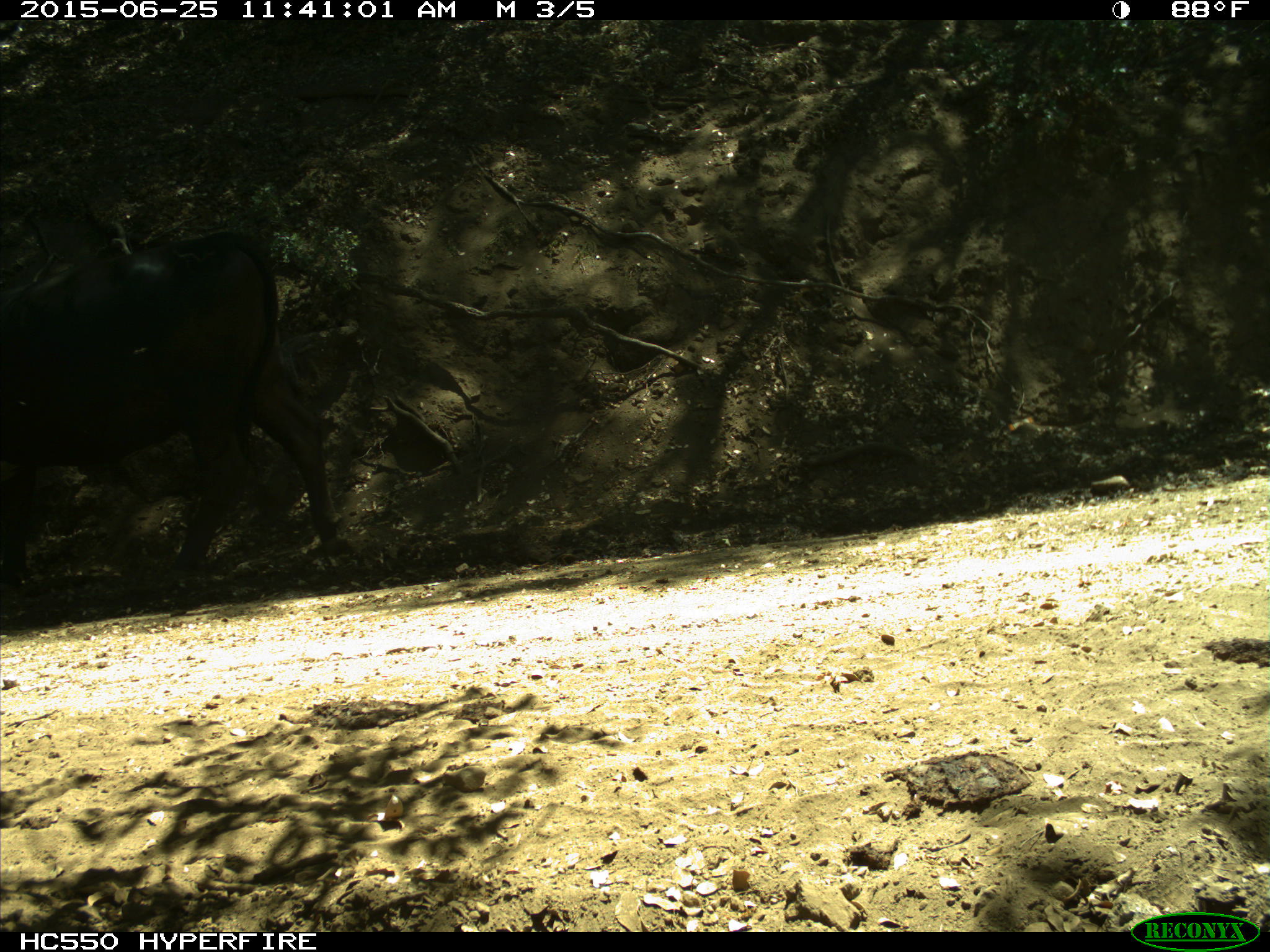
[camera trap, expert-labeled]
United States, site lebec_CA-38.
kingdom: Animalia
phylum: Chordata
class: Mammalia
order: Artiodactyla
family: Bovidae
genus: Bos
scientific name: Bos taurus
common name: domestic cow